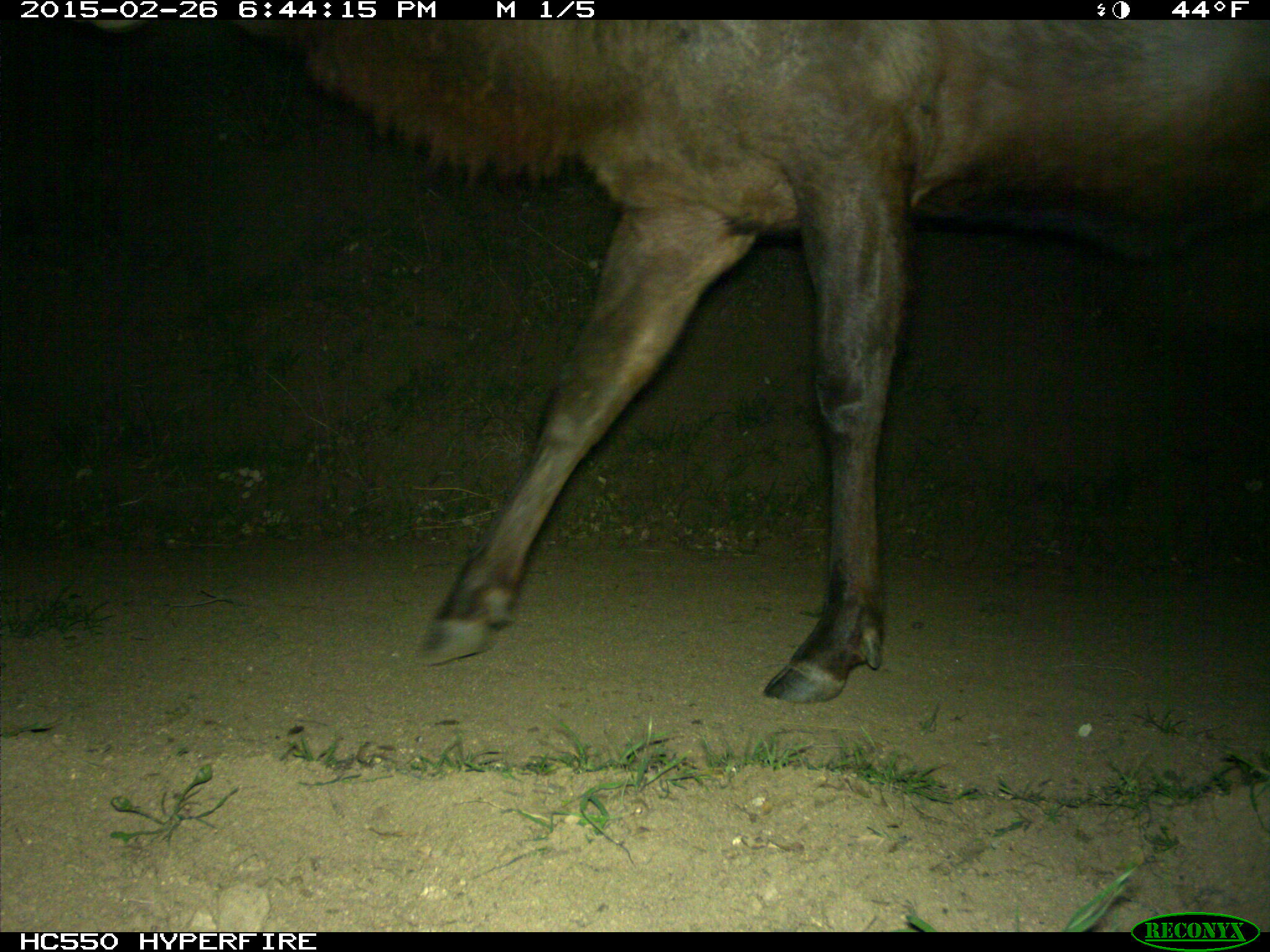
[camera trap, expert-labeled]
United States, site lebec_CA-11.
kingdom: Animalia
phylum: Chordata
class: Mammalia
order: Artiodactyla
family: Cervidae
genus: Cervus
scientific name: Cervus canadensis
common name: elk